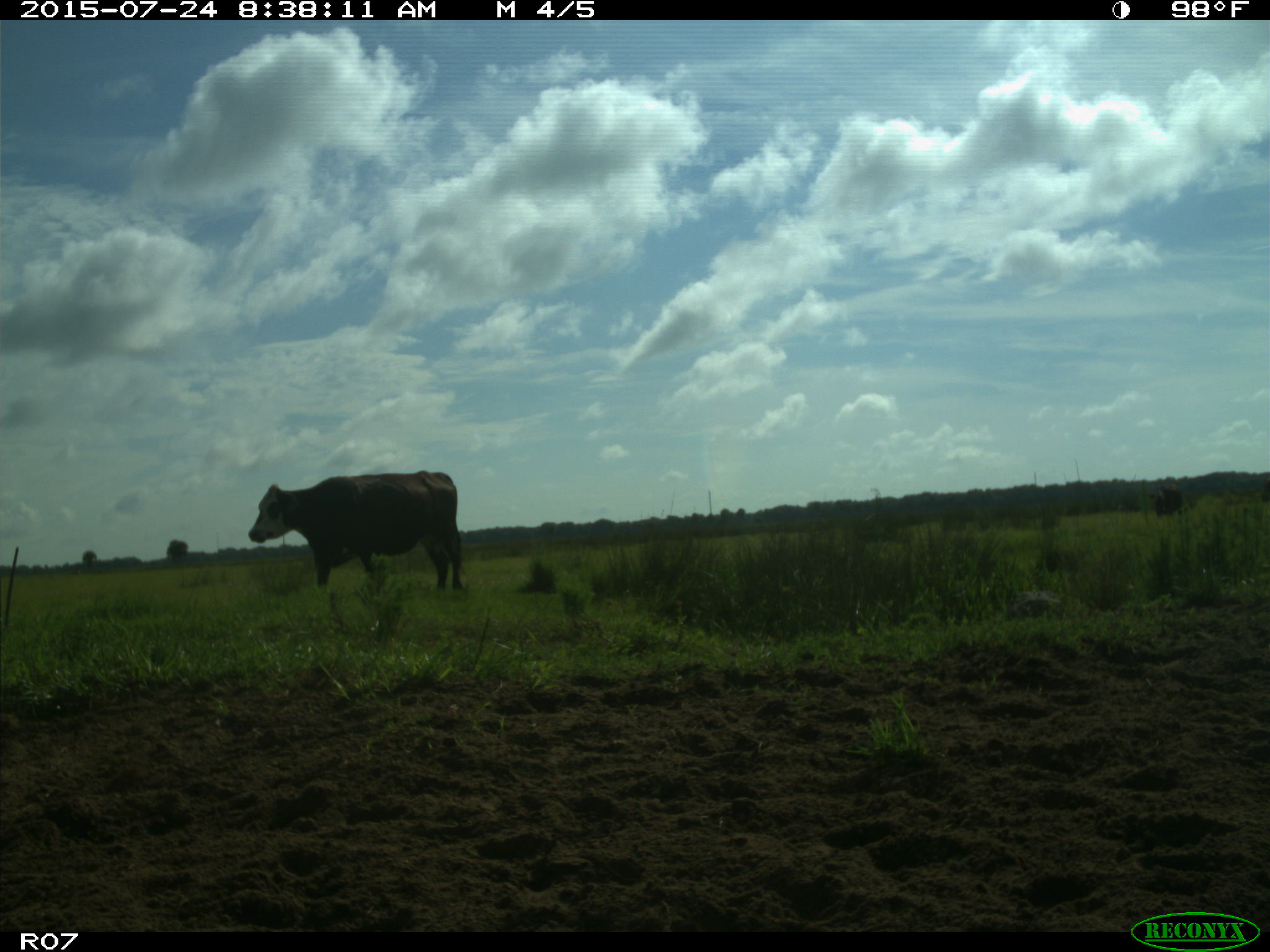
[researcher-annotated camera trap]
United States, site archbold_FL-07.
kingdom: Animalia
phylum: Chordata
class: Mammalia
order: Artiodactyla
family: Bovidae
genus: Bos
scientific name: Bos taurus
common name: domestic cow